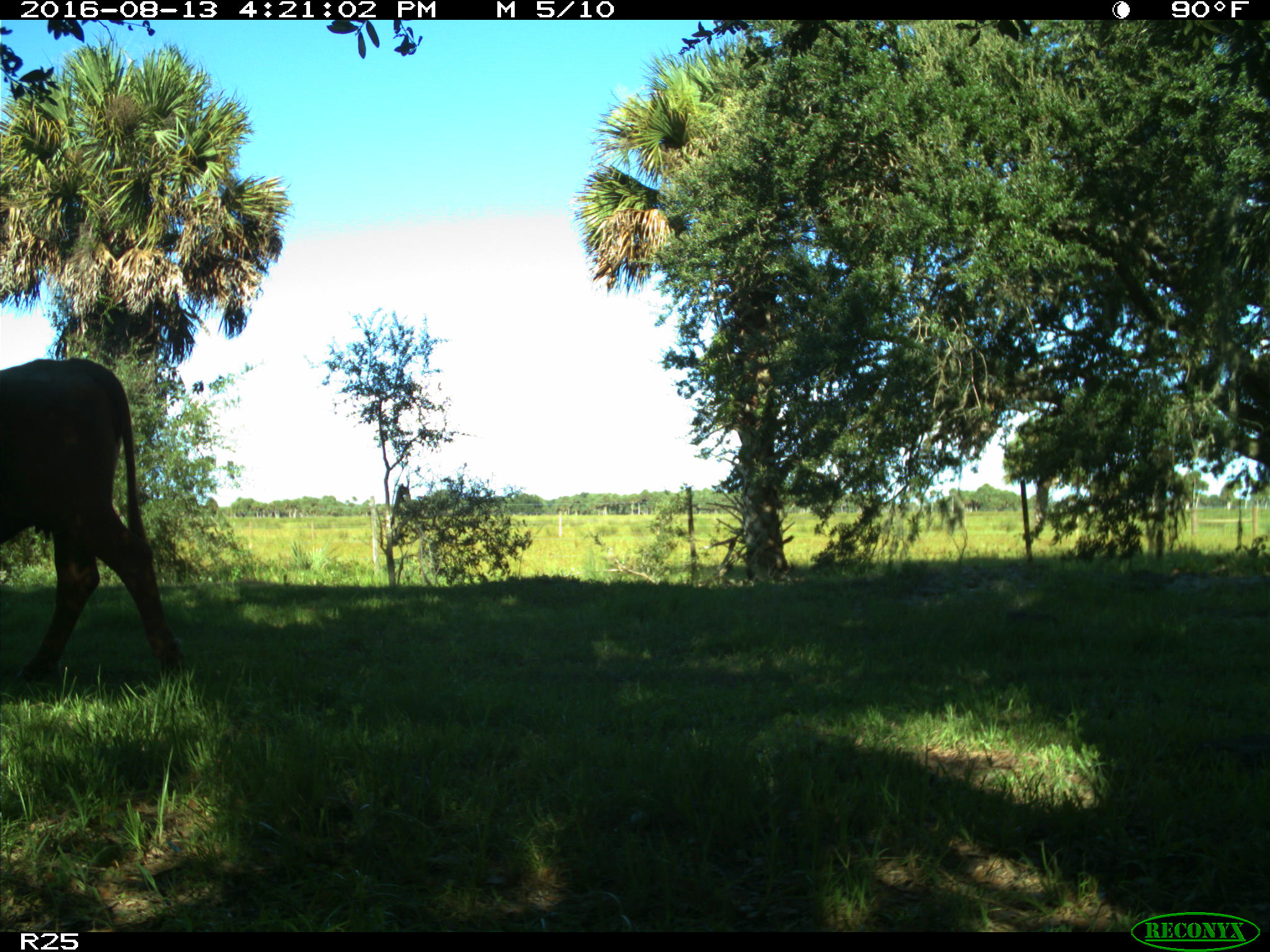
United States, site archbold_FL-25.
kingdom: Animalia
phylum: Chordata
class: Mammalia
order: Artiodactyla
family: Bovidae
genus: Bos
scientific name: Bos taurus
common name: domestic cow